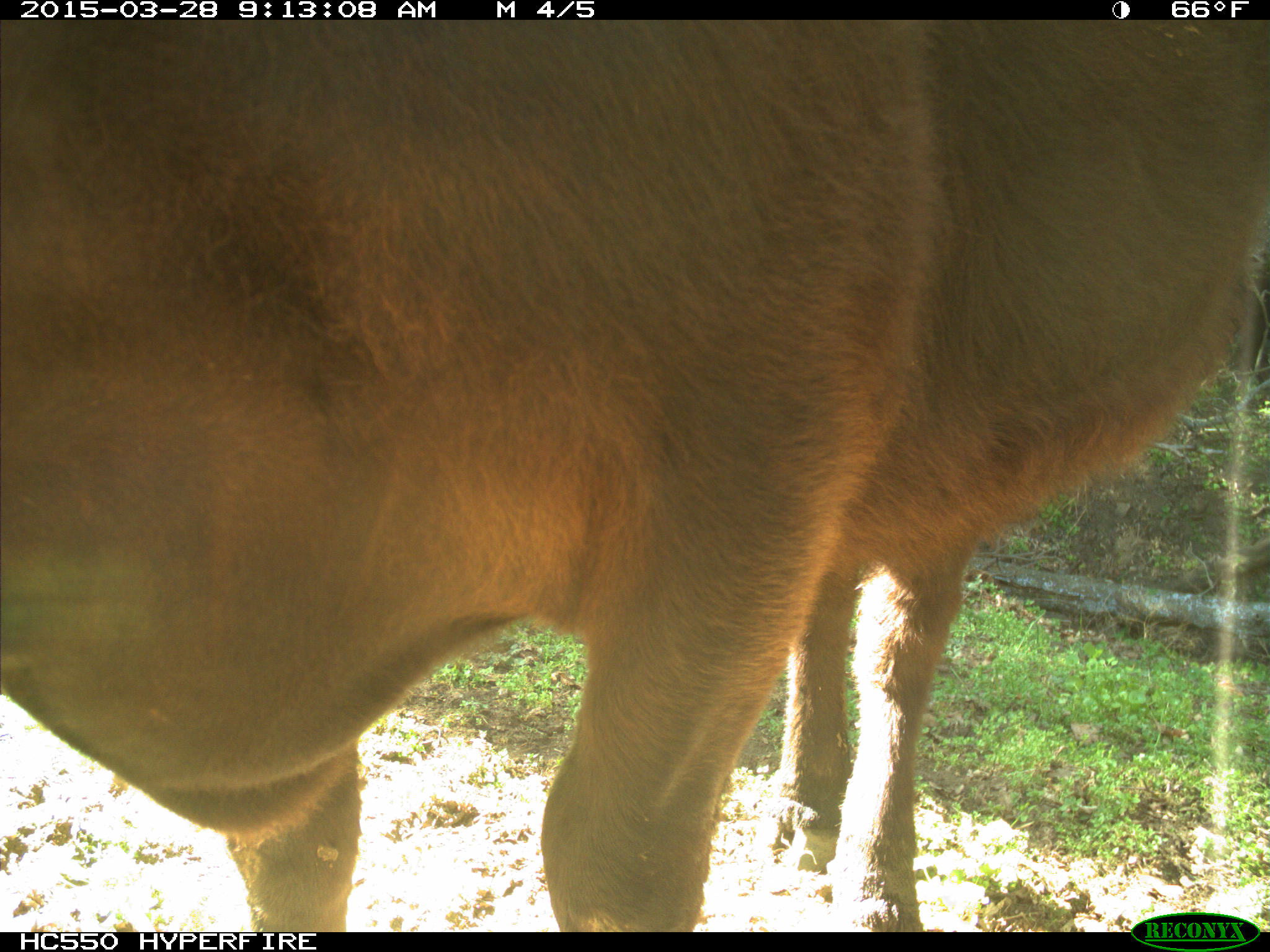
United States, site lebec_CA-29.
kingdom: Animalia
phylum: Chordata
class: Mammalia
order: Artiodactyla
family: Bovidae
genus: Bos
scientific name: Bos taurus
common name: domestic cow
Bos taurus (domestic cow).